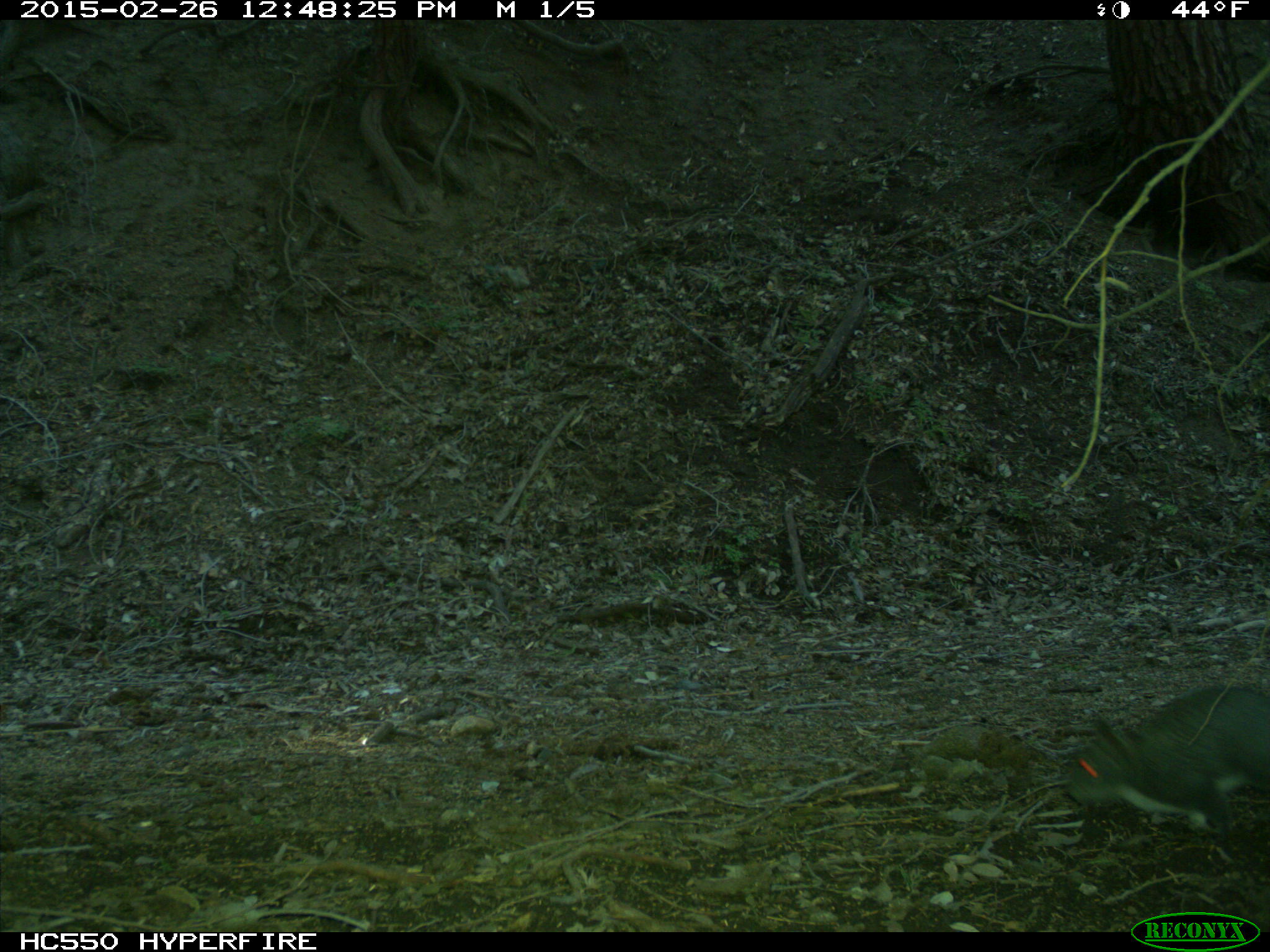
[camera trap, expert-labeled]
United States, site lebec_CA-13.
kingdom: Animalia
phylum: Chordata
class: Mammalia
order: Rodentia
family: Sciuridae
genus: Sciurus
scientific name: Sciurus carolinensis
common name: eastern gray squirrel